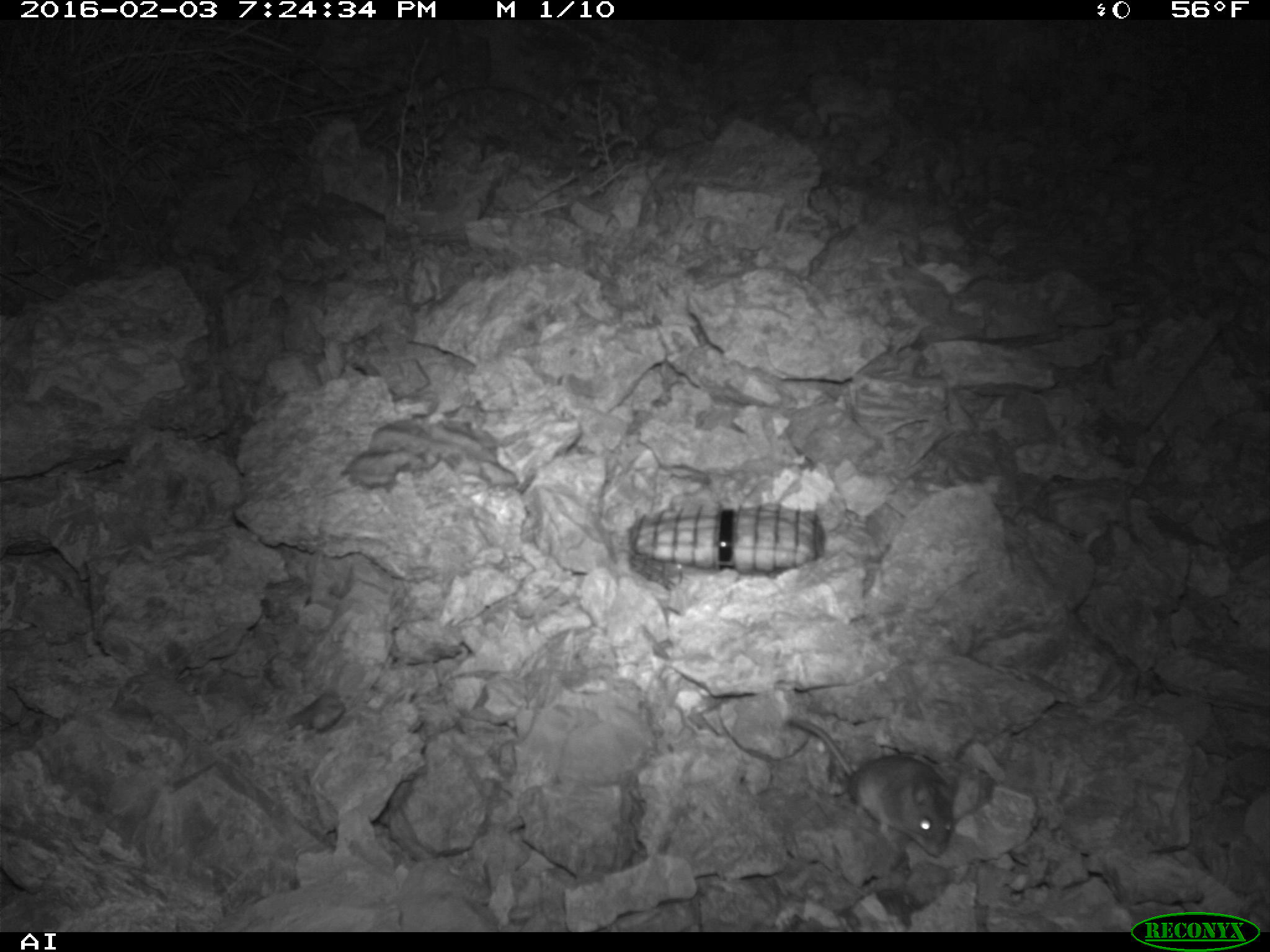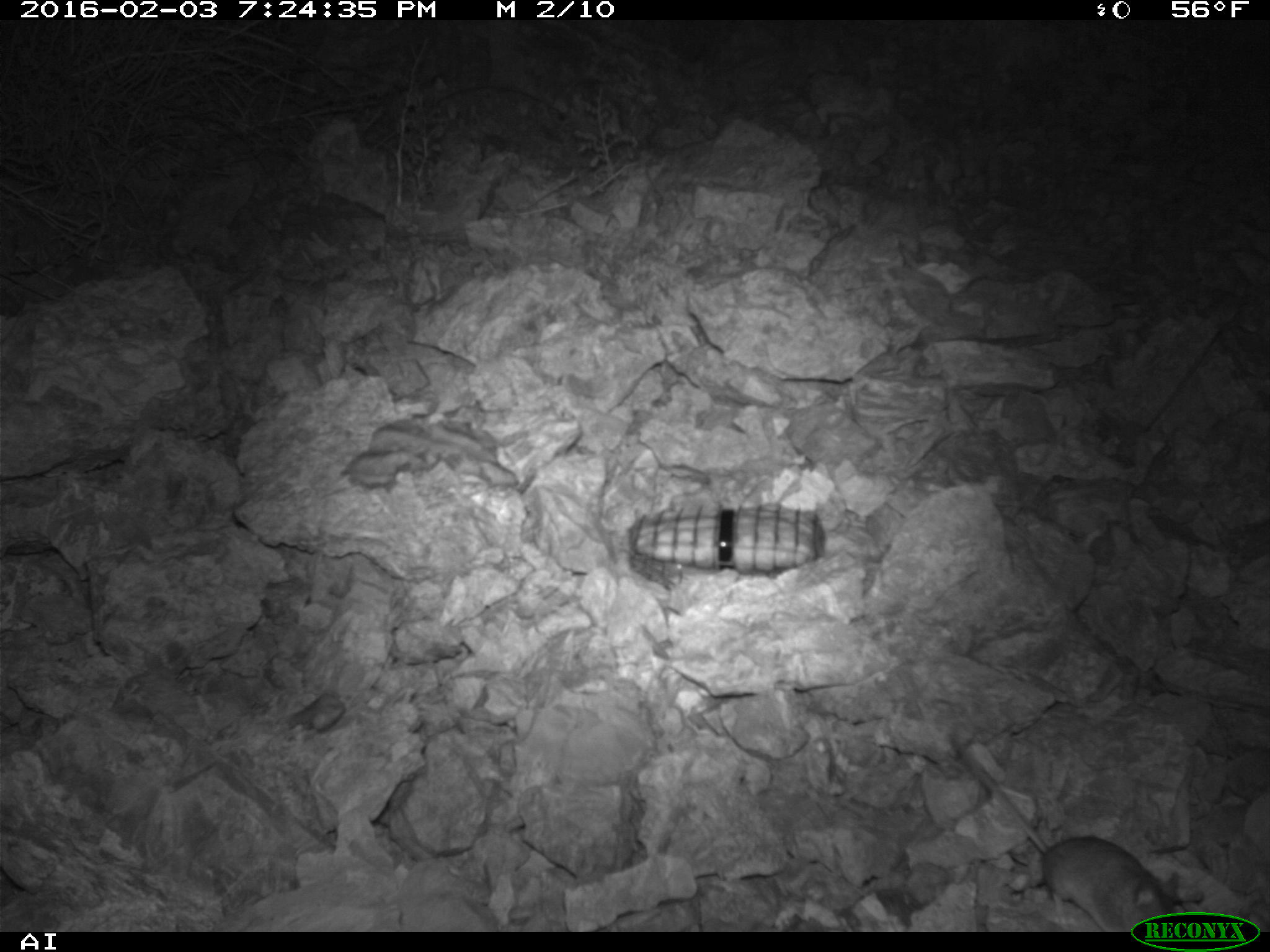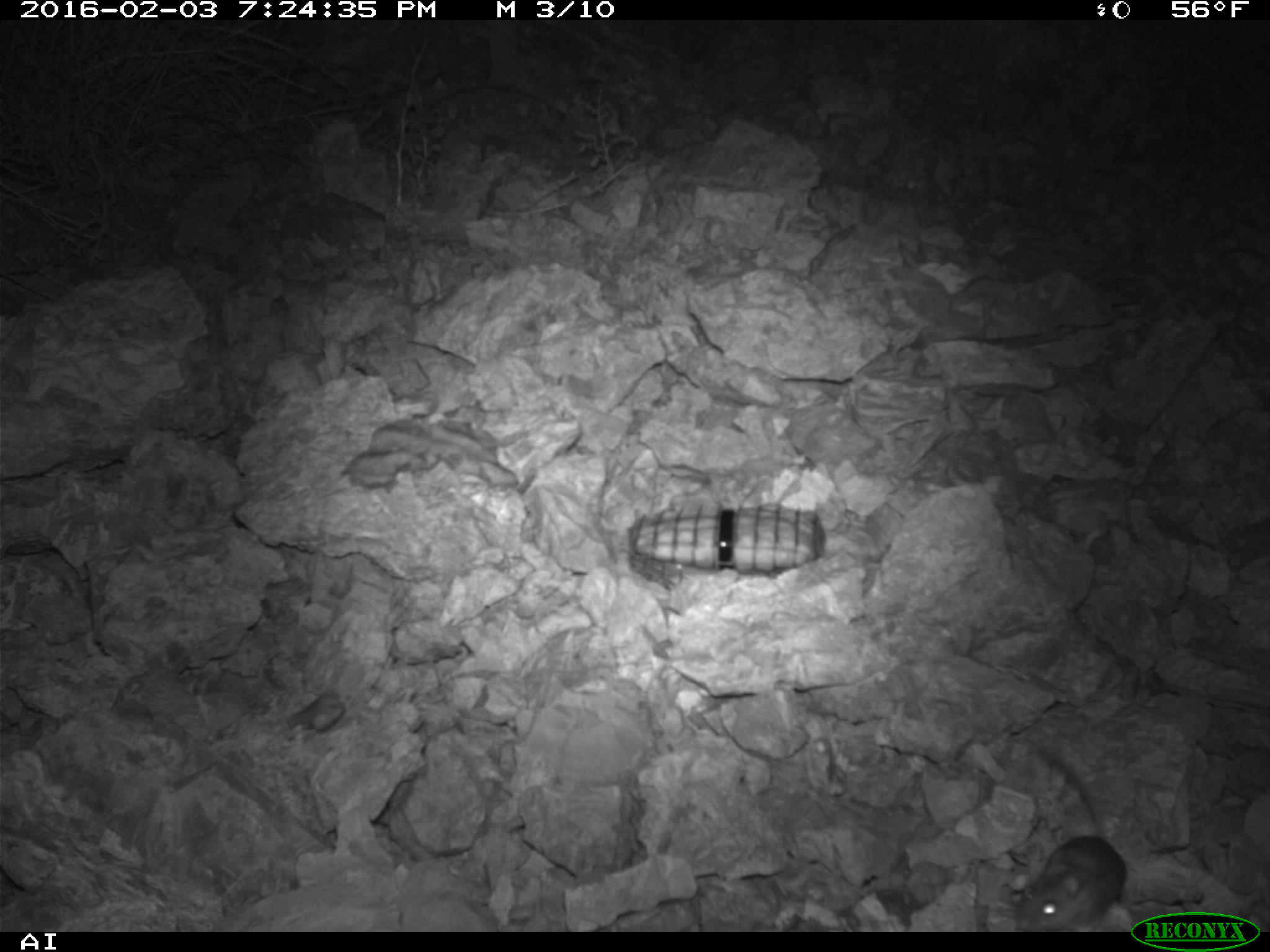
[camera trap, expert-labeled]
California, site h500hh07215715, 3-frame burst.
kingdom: Animalia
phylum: Chordata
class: Mammalia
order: Rodentia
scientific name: Rodentia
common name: rodent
Rodent (Rodentia).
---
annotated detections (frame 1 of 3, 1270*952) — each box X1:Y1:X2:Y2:
rodent: 786:718:958:858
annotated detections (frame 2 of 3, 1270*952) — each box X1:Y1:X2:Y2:
rodent: 947:734:1181:932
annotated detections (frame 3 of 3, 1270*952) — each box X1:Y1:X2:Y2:
rodent: 1015:743:1126:929